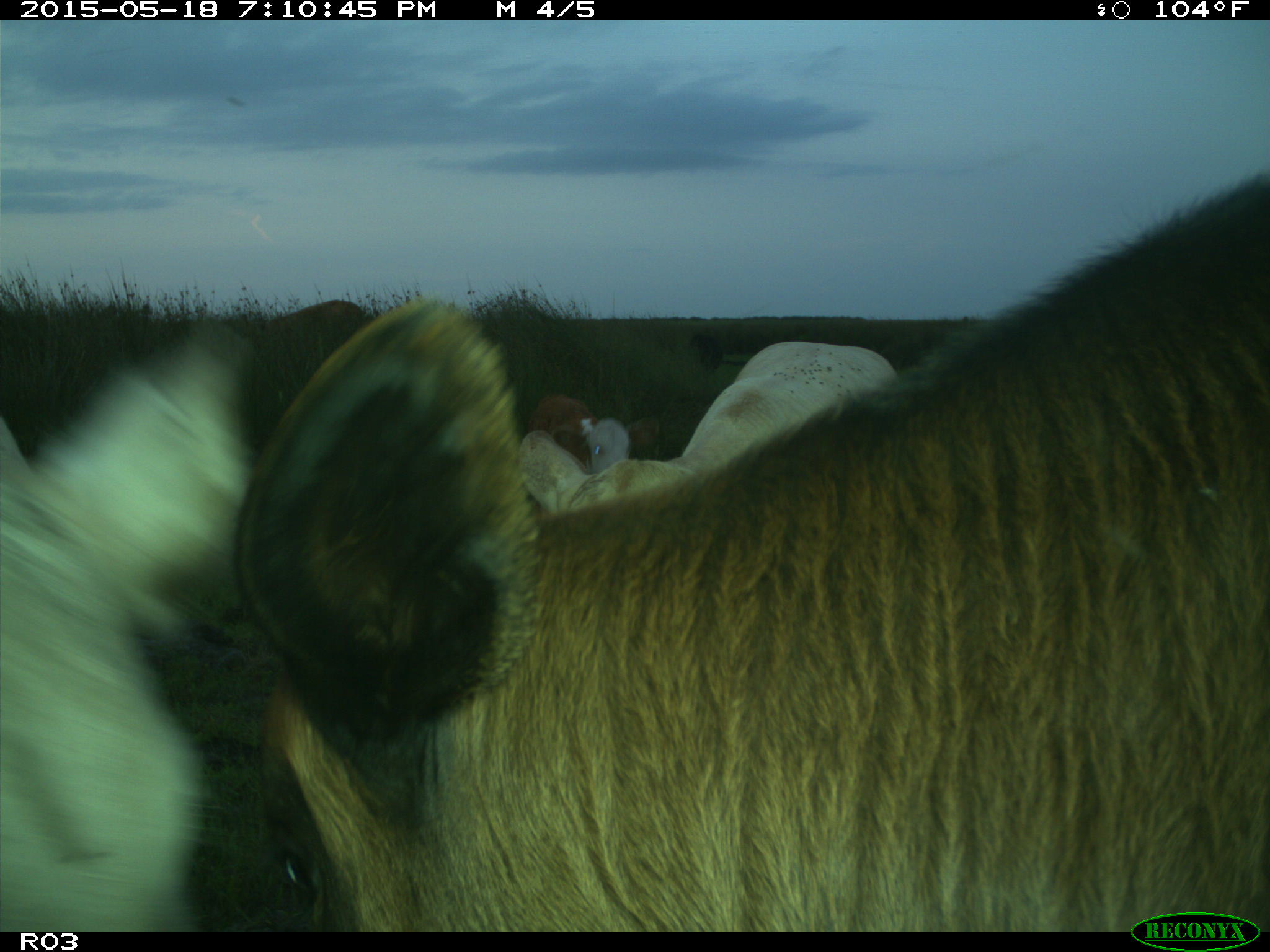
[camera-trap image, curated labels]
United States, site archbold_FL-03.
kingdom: Animalia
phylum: Chordata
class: Mammalia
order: Artiodactyla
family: Bovidae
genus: Bos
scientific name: Bos taurus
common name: domestic cow